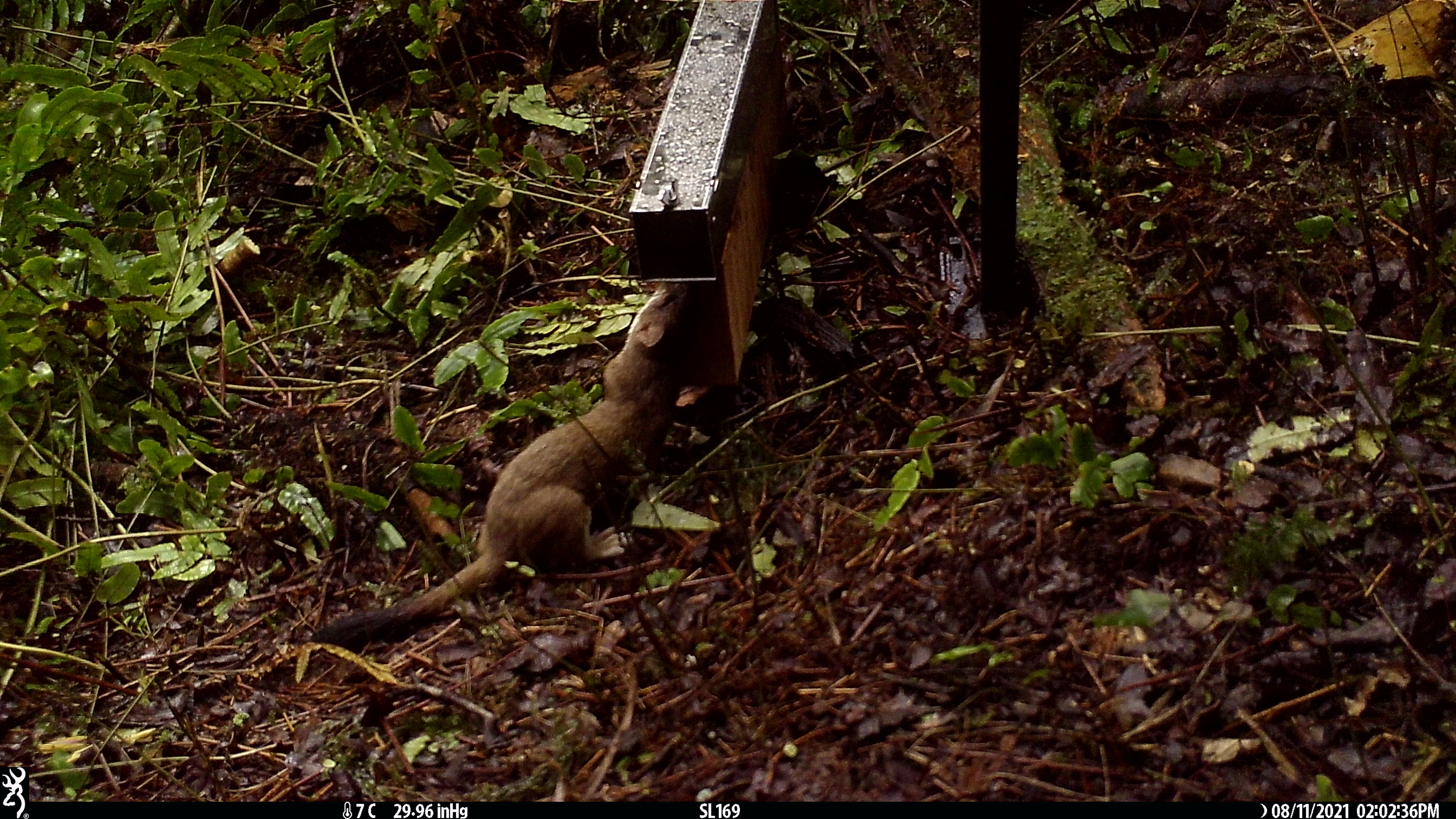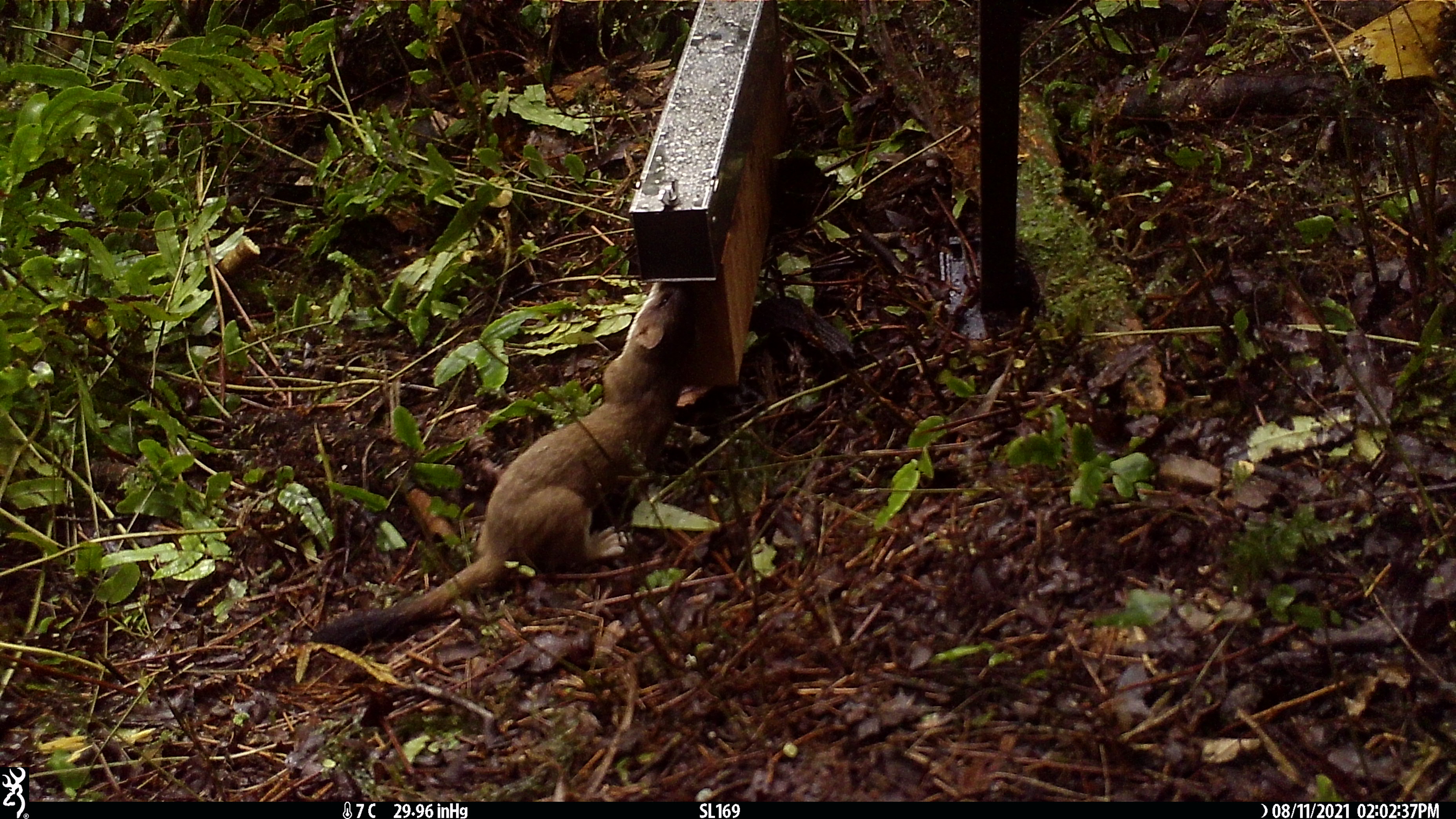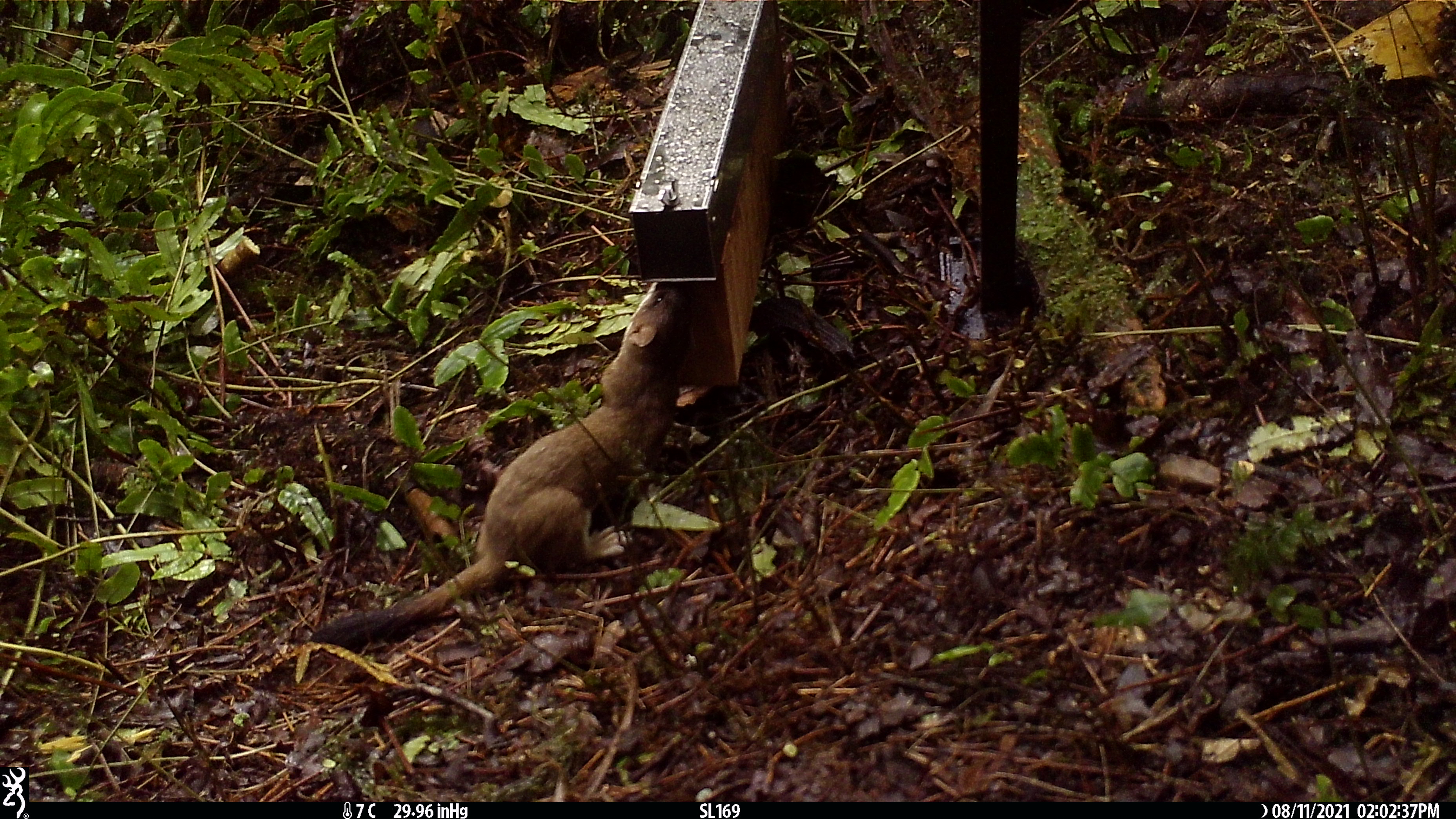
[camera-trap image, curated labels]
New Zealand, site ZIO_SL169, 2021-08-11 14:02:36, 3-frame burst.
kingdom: Animalia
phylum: Chordata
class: Mammalia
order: Carnivora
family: Mustelidae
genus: Mustela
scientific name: Mustela erminea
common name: stoat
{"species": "stoat (Mustela erminea)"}